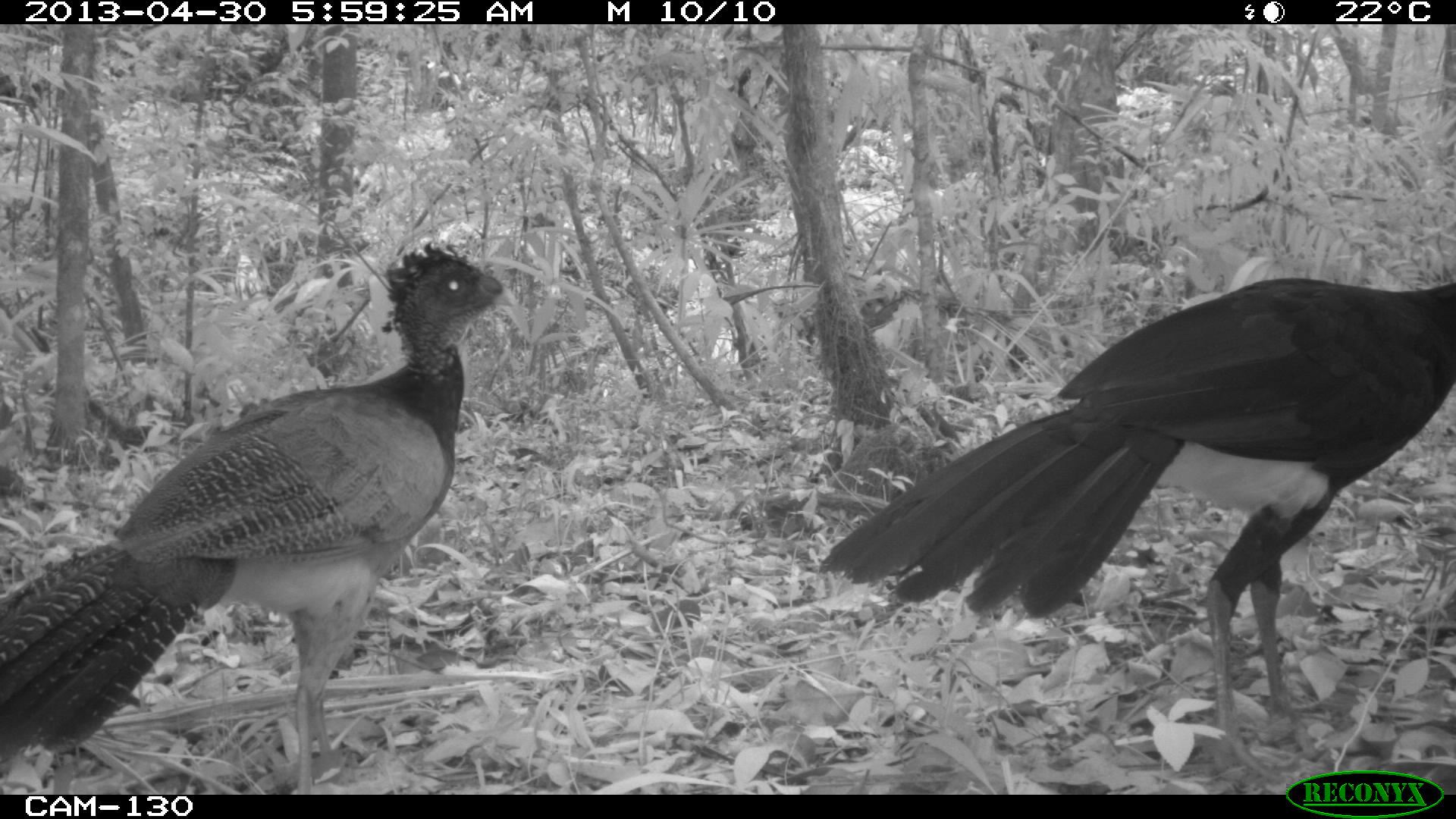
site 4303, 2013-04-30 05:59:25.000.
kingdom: Animalia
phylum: Chordata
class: Aves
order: Galliformes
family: Cracidae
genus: Crax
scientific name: Crax rubra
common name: great curassow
Crax rubra (great curassow), count 2.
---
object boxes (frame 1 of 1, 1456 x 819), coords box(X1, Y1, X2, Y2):
crax rubra: box(818, 276, 1456, 769); box(1, 236, 519, 794)